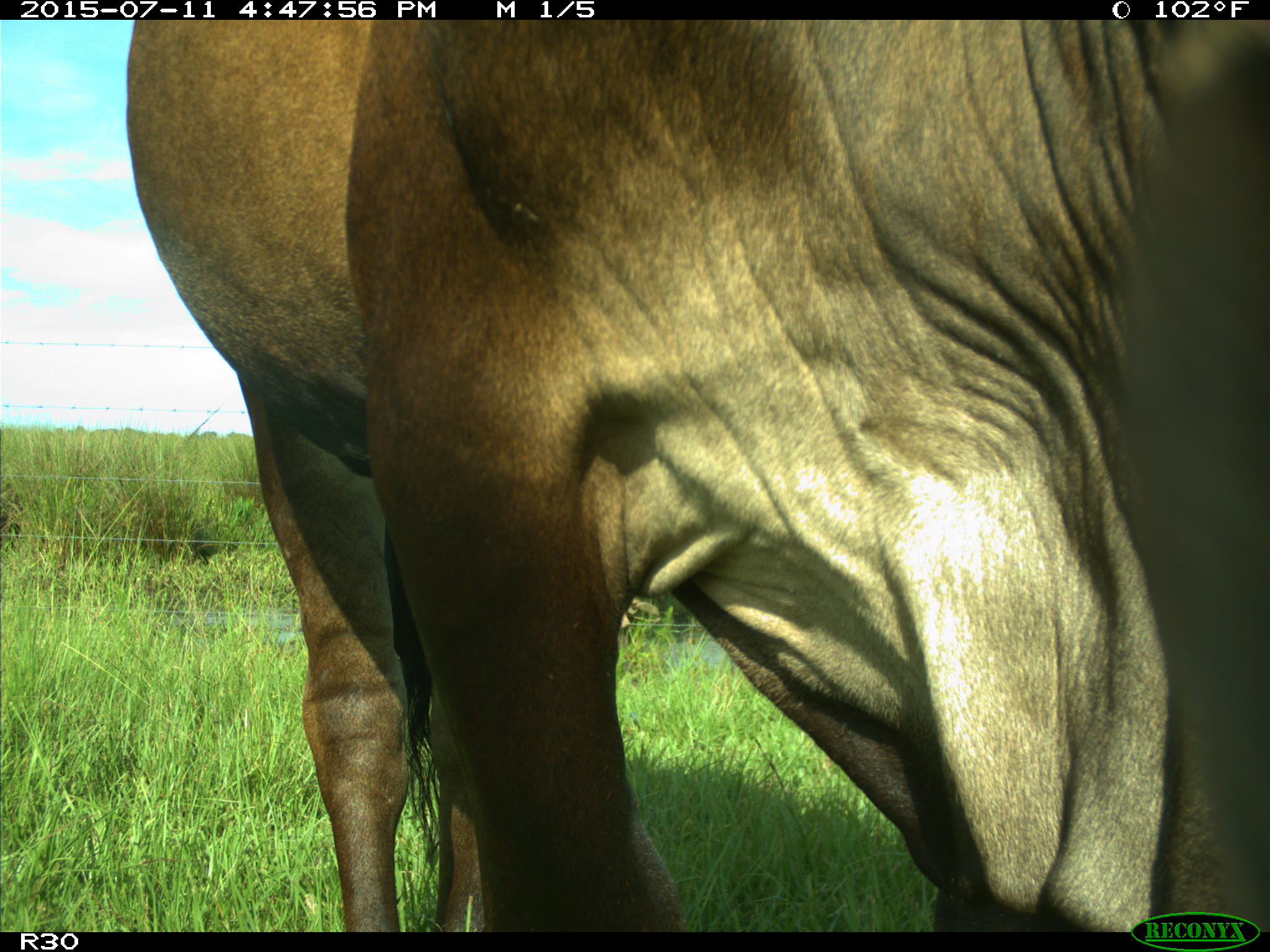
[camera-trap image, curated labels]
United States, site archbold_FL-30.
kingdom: Animalia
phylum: Chordata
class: Mammalia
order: Artiodactyla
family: Bovidae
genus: Bos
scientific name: Bos taurus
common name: domestic cow